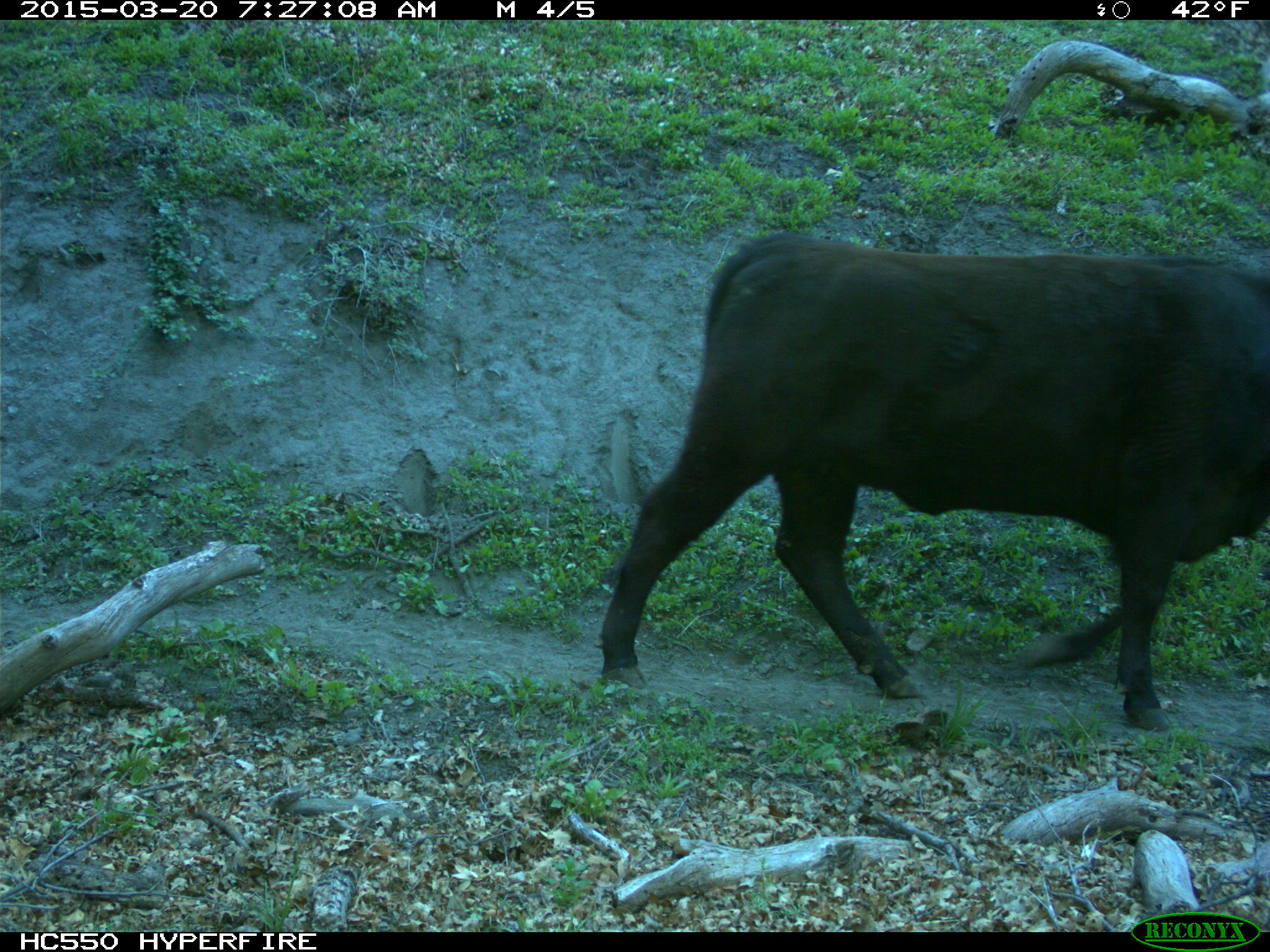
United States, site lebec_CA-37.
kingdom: Animalia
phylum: Chordata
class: Mammalia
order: Artiodactyla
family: Bovidae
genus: Bos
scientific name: Bos taurus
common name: domestic cow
Bos taurus (domestic cow).